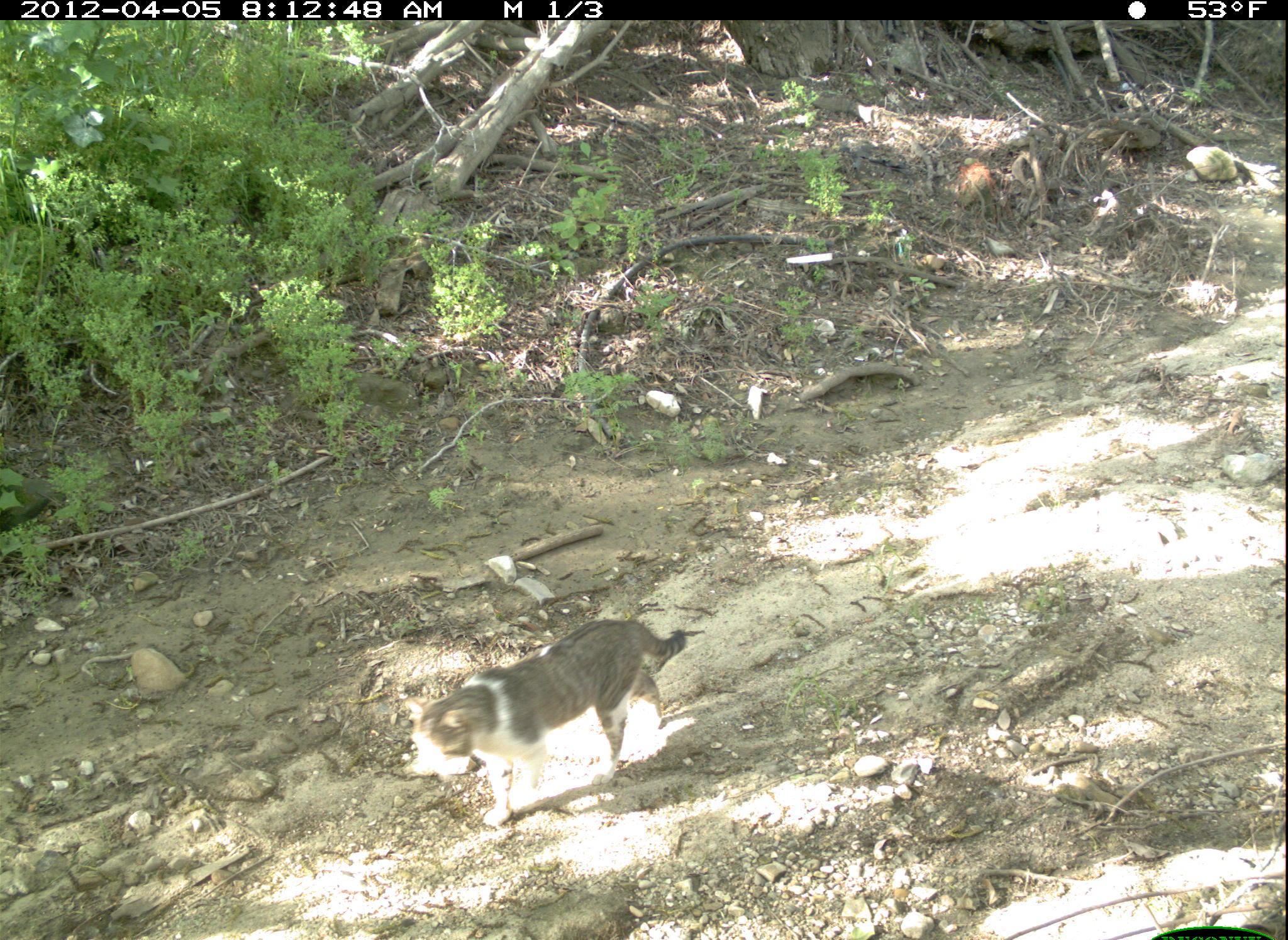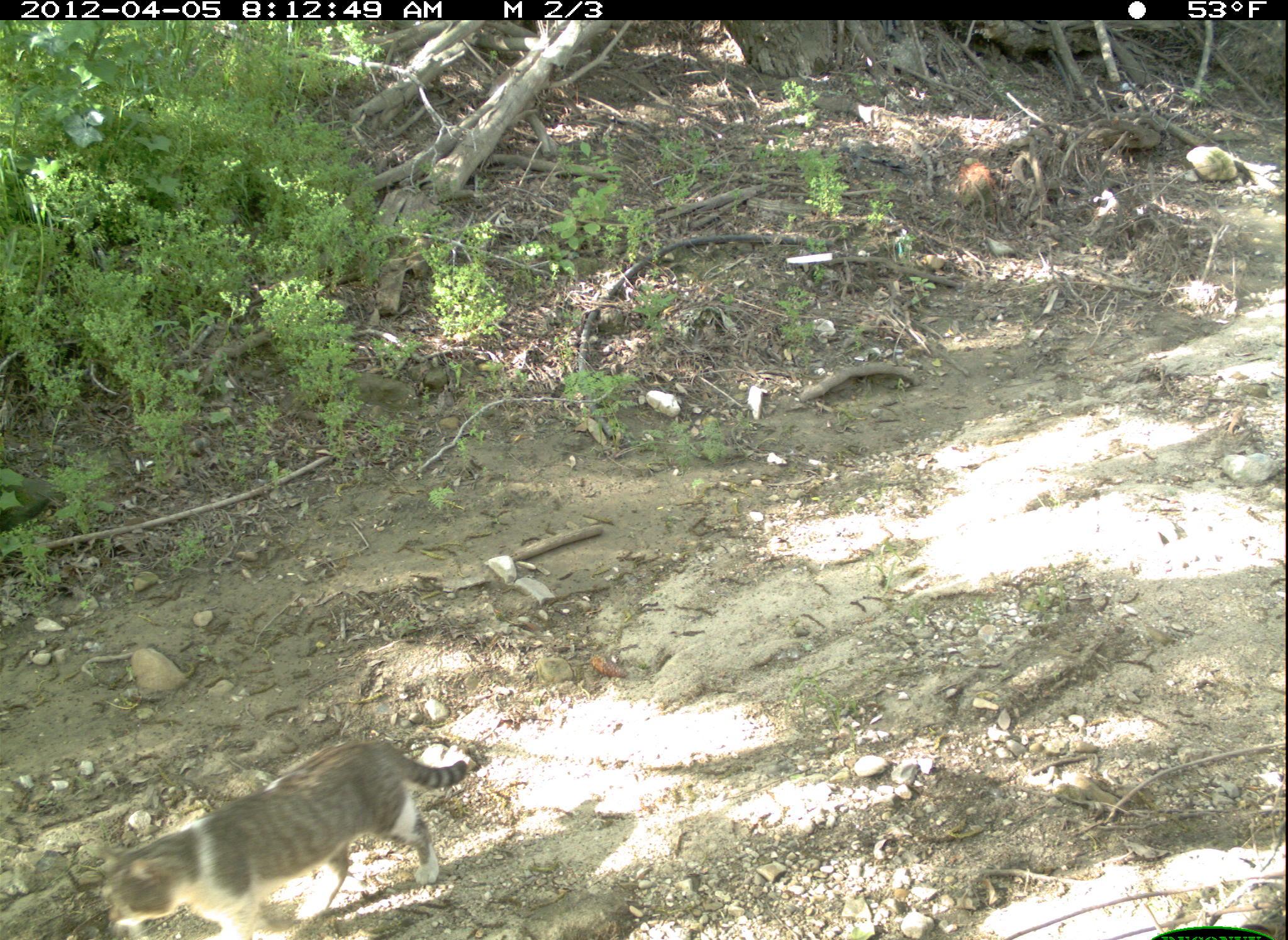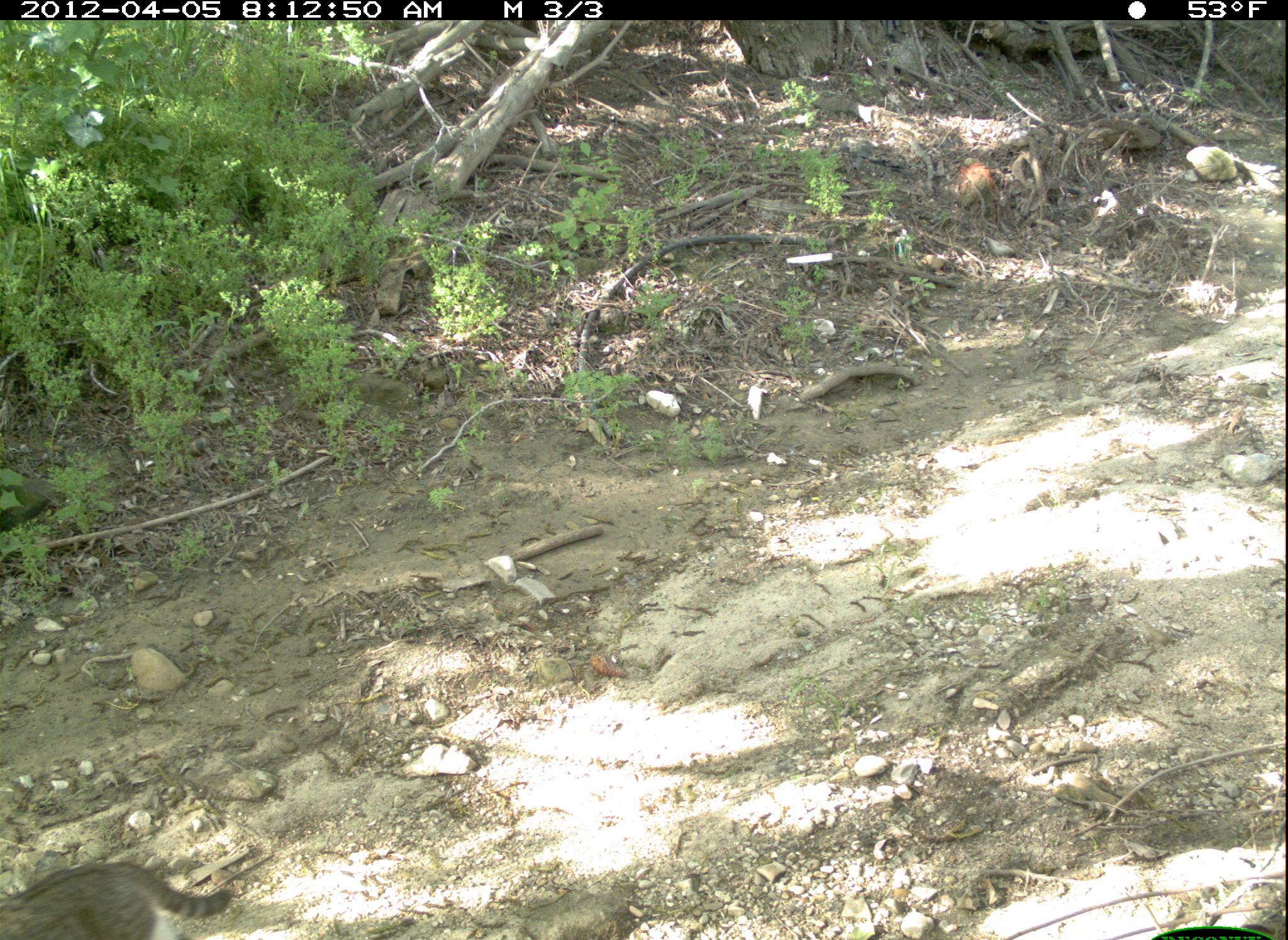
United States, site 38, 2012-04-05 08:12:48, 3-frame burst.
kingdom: Animalia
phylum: Chordata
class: Mammalia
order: Carnivora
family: Felidae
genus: Felis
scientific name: Felis catus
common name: cat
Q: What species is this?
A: Cat (Felis catus).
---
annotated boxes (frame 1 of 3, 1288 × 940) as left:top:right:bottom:
cat: 396:610:715:846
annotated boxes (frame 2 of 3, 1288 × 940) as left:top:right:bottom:
cat: 84:730:496:939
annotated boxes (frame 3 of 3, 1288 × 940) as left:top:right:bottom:
cat: 2:812:240:936